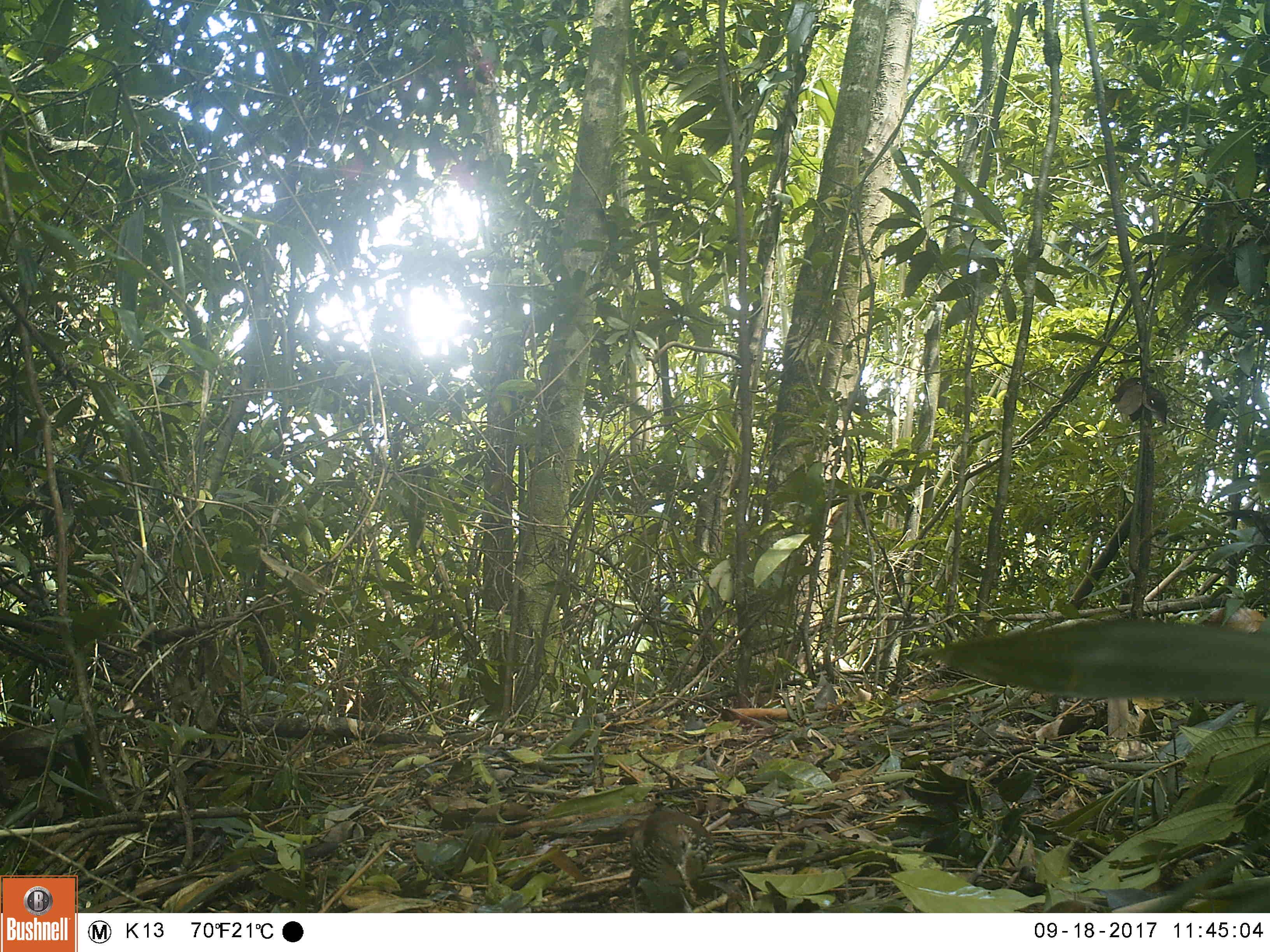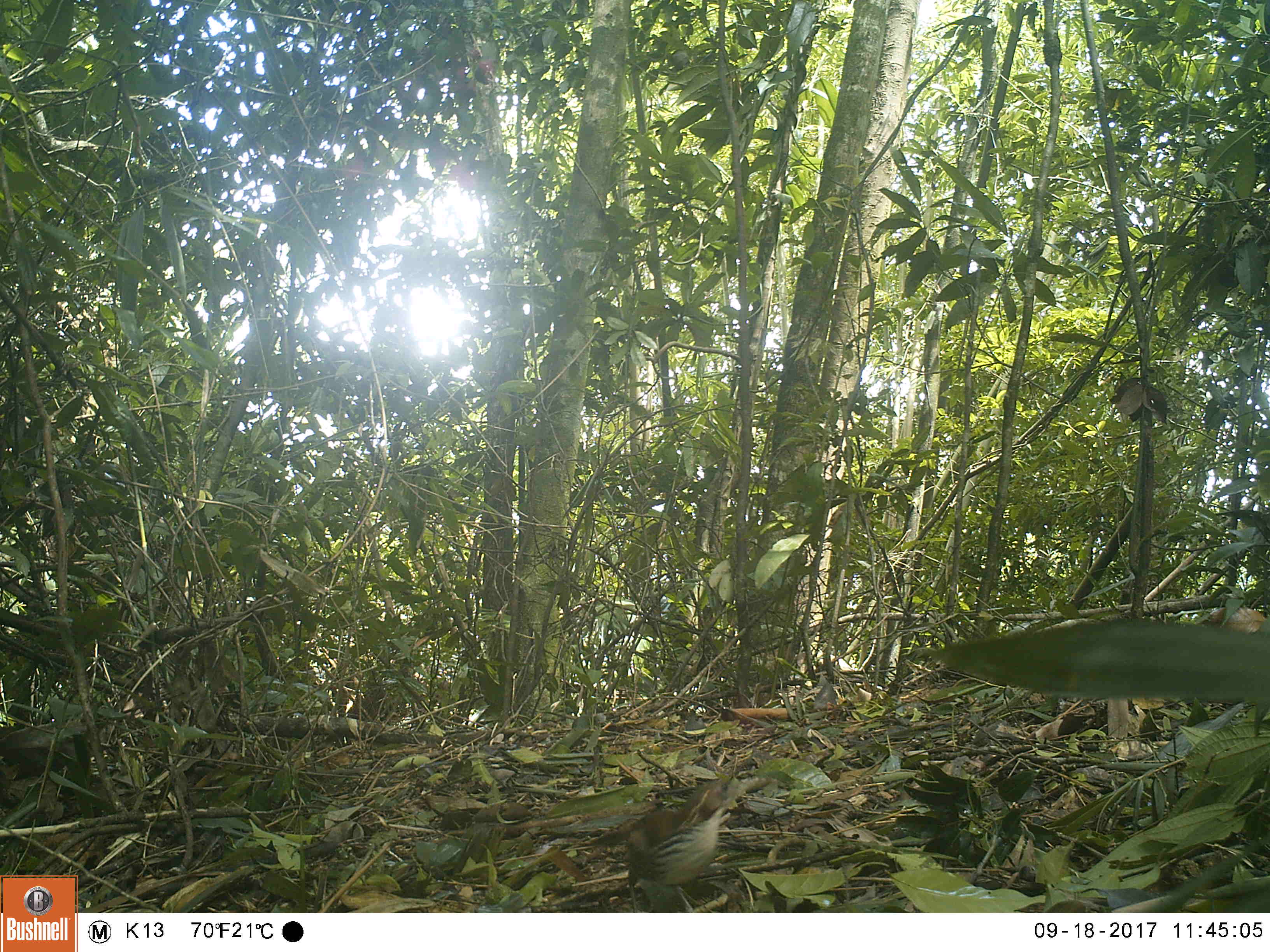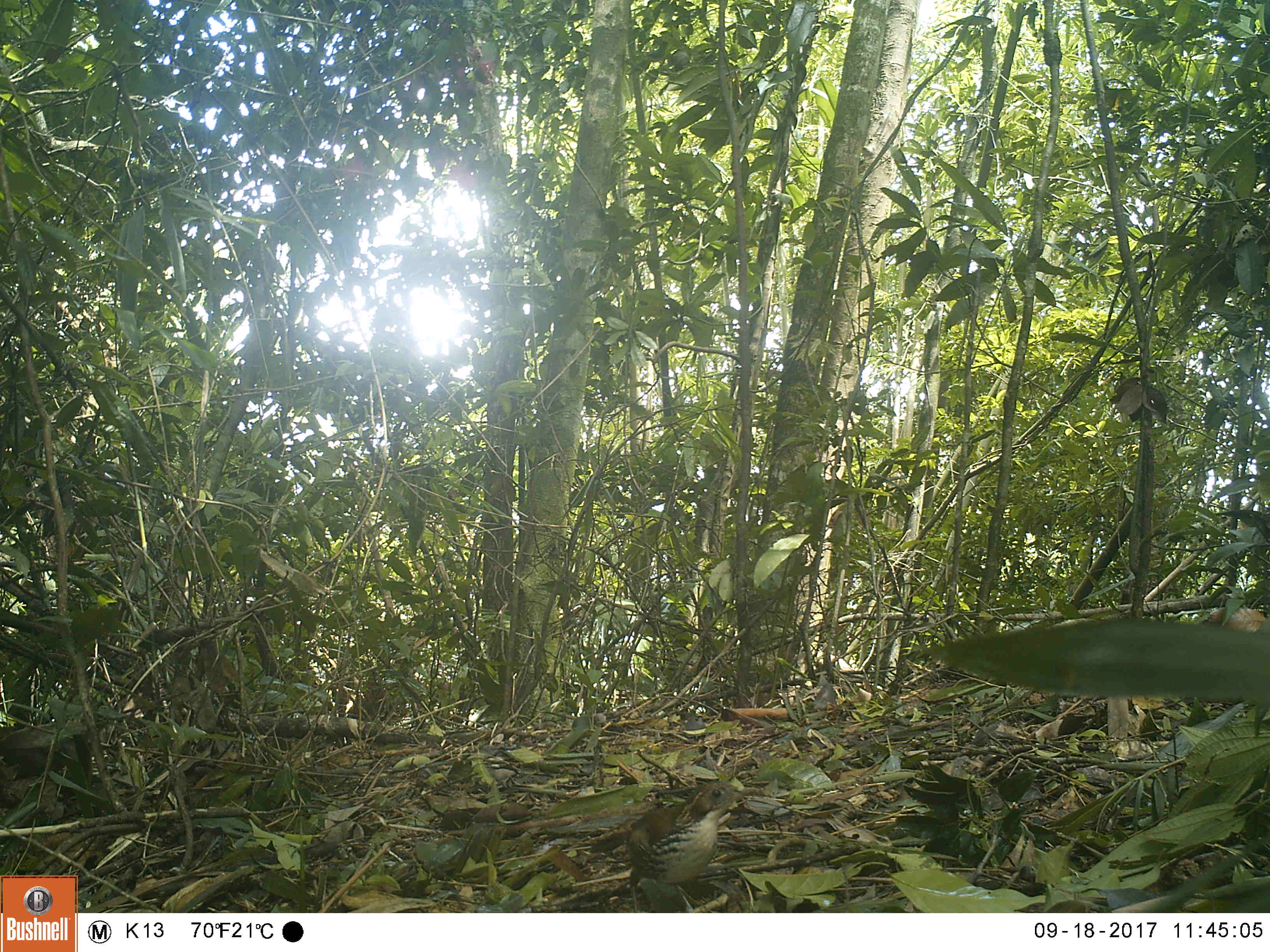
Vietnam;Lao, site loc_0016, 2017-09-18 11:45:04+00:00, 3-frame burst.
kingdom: Animalia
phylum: Chordata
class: Aves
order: Passeriformes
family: Timaliidae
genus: Erythrogenys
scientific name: Erythrogenys hypoleucos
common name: large scimitar babbler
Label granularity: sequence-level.